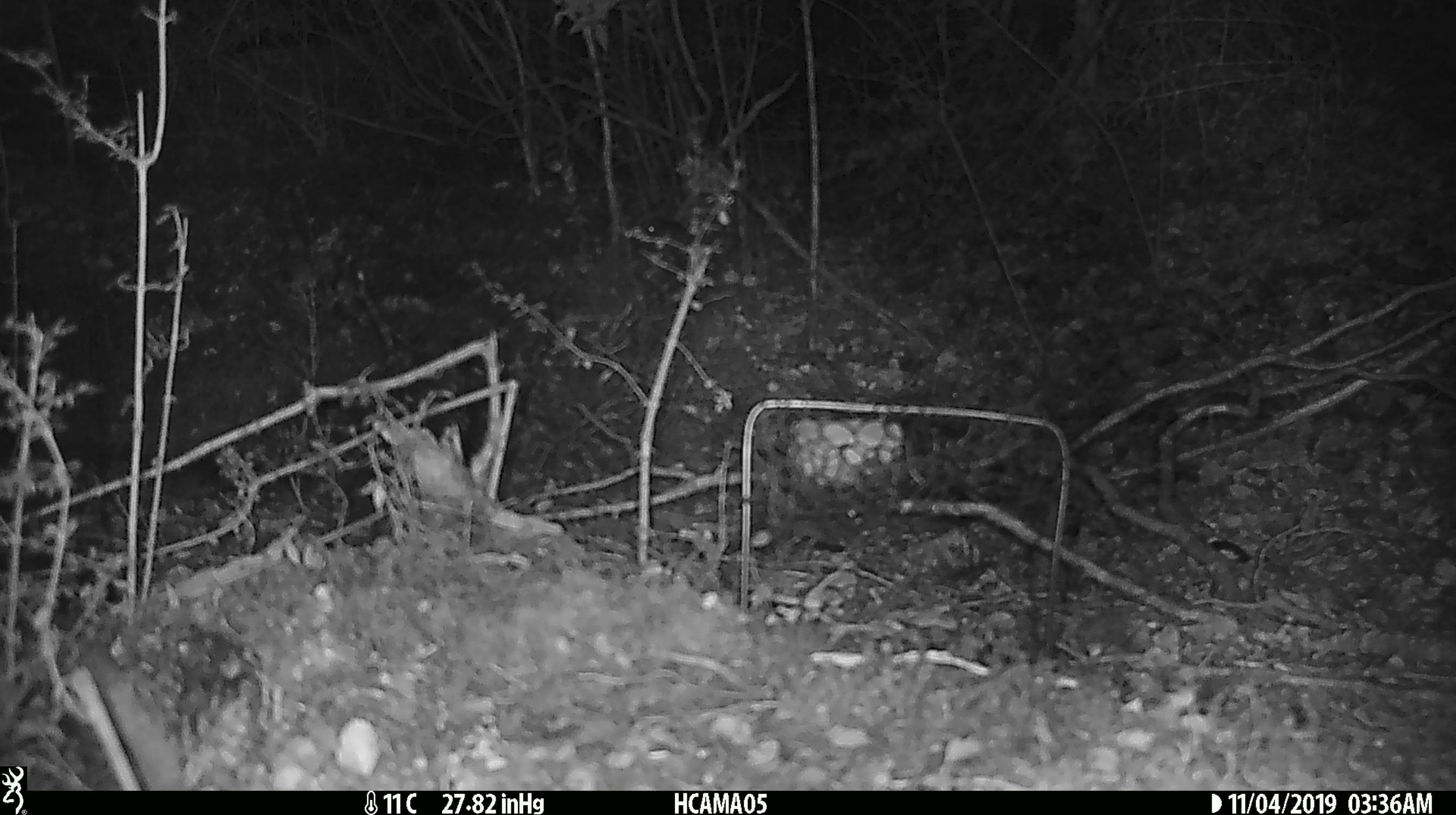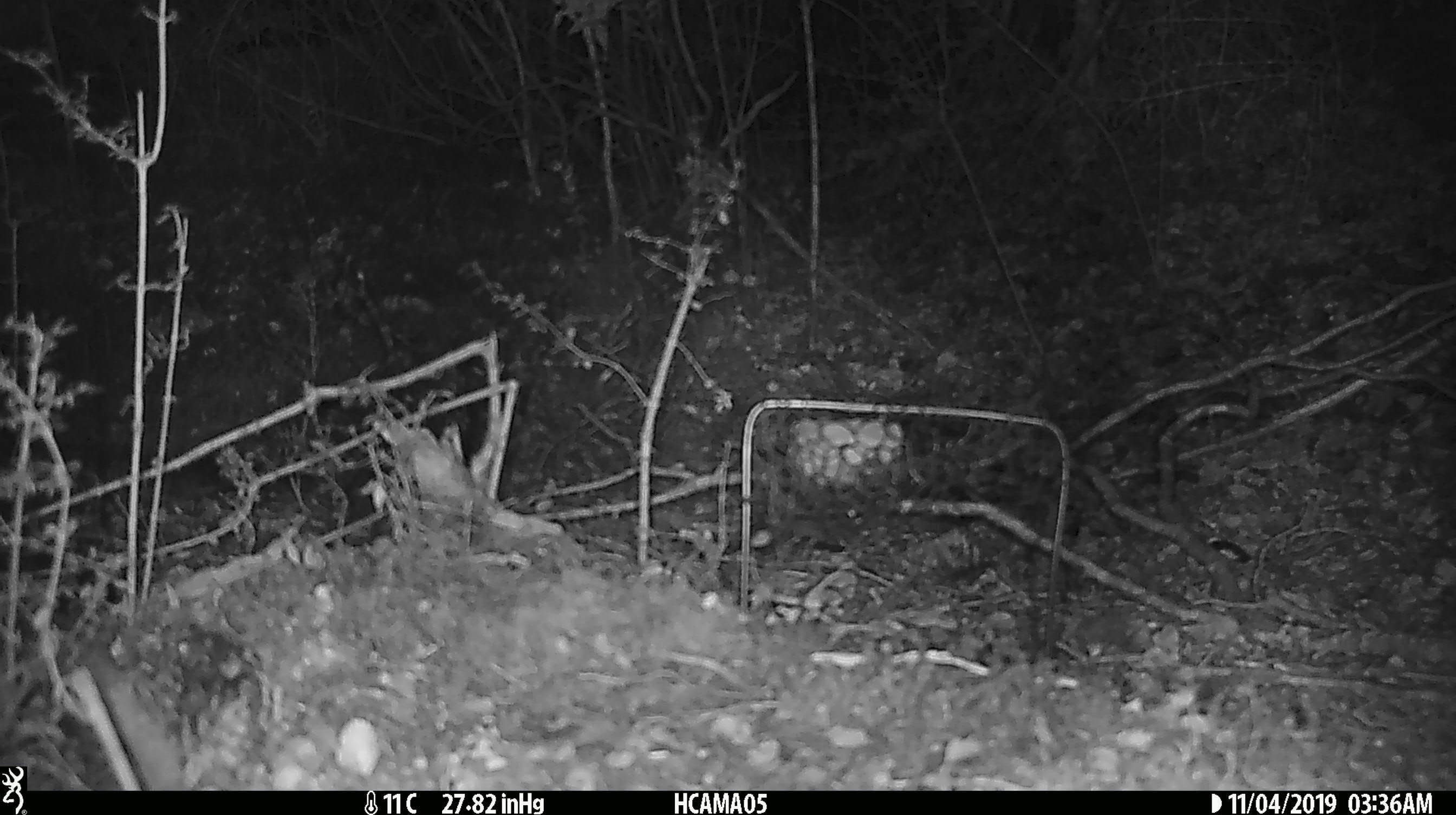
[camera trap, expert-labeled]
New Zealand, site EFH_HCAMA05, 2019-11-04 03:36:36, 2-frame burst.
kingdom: Animalia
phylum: Chordata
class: Mammalia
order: Rodentia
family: Muridae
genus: Mus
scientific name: Mus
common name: mouse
Mouse (Mus).